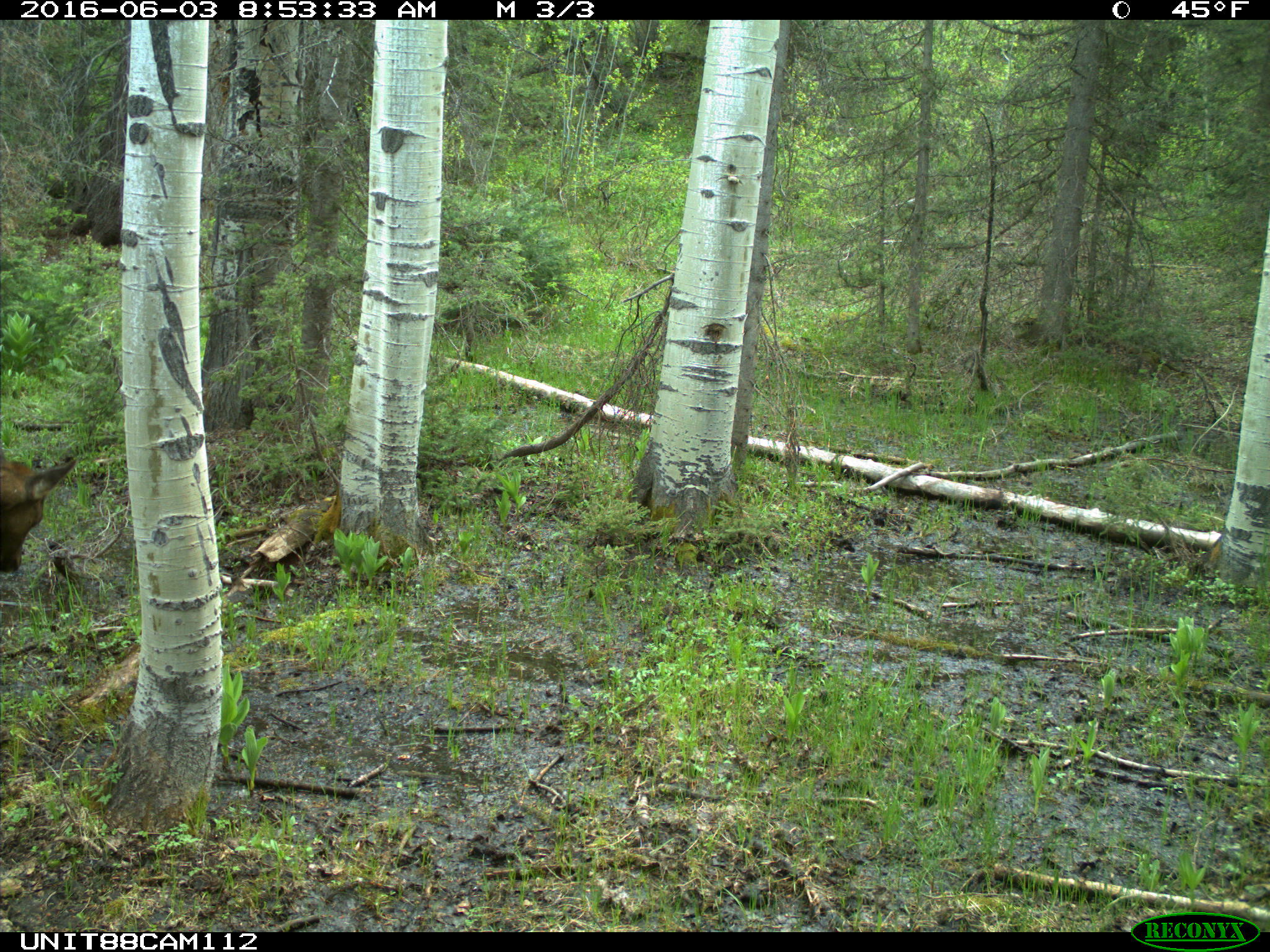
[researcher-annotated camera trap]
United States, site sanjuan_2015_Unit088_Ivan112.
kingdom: Animalia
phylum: Chordata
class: Mammalia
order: Artiodactyla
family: Cervidae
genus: Cervus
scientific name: Cervus elaphus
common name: red deer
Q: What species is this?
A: Cervus elaphus (red deer).